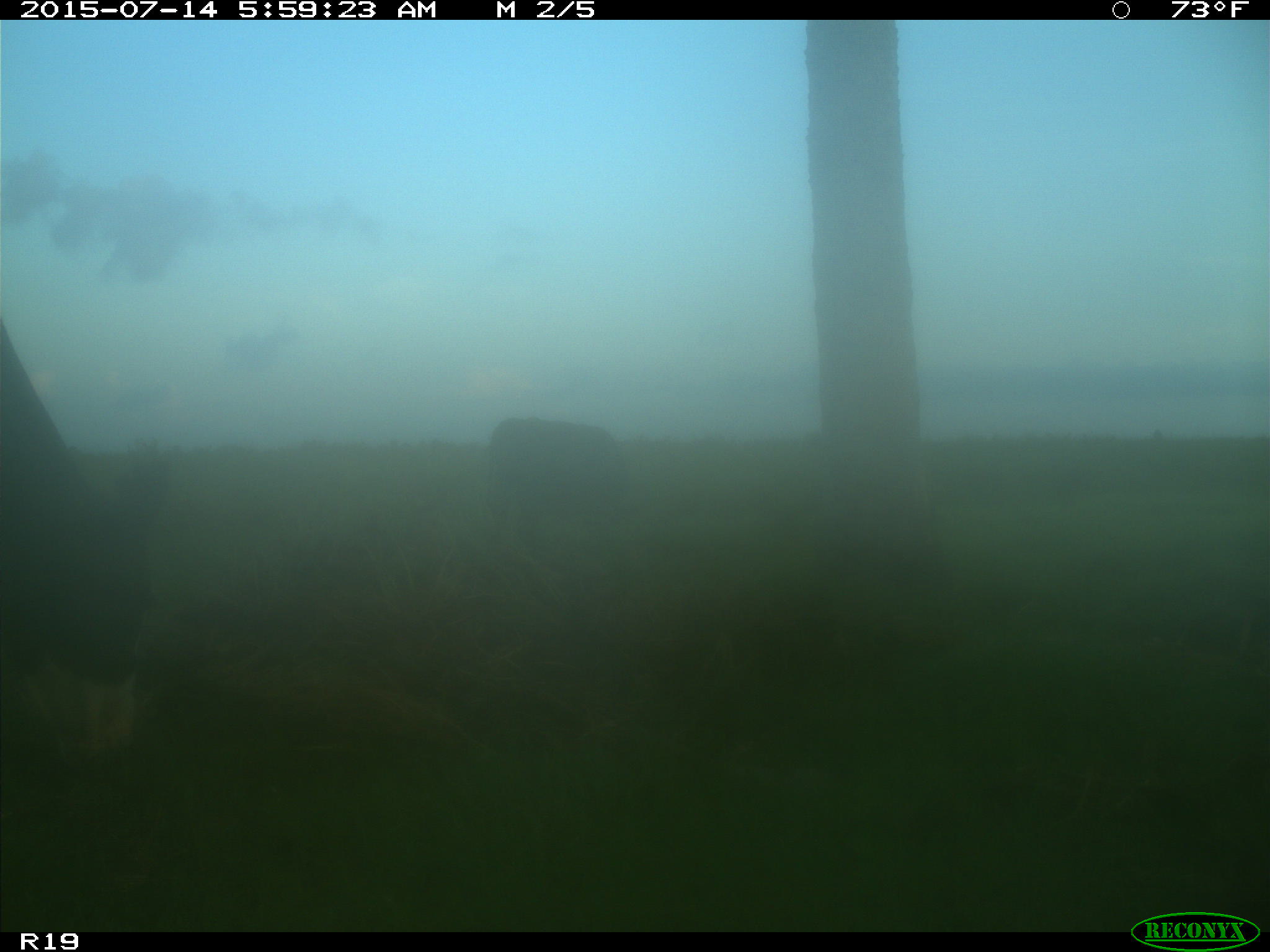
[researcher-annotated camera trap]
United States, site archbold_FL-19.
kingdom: Animalia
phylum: Chordata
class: Mammalia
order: Artiodactyla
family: Bovidae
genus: Bos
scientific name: Bos taurus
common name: domestic cow